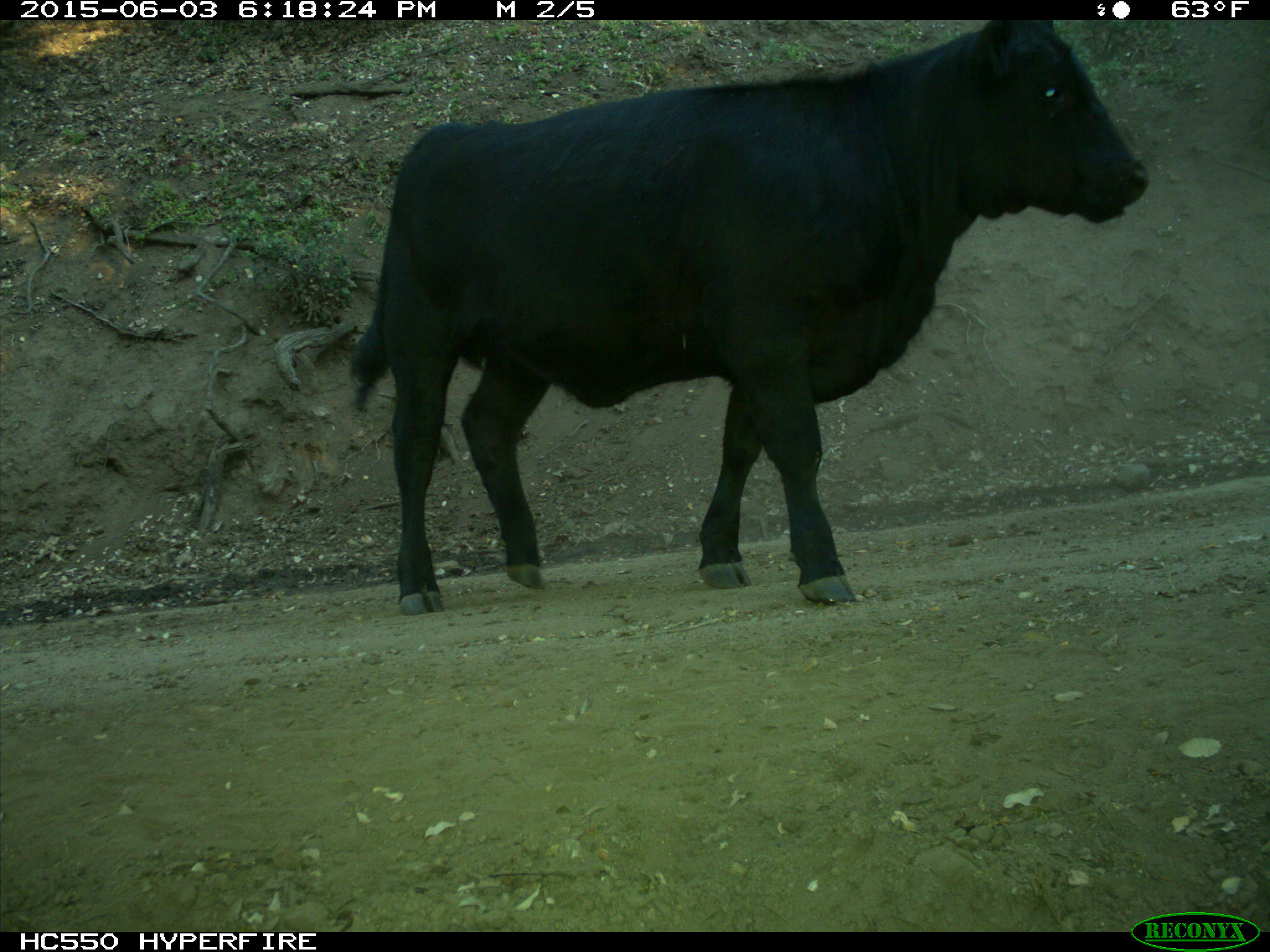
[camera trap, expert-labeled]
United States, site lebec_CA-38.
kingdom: Animalia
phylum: Chordata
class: Mammalia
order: Artiodactyla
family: Bovidae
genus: Bos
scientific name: Bos taurus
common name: domestic cow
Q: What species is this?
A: Bos taurus (domestic cow).